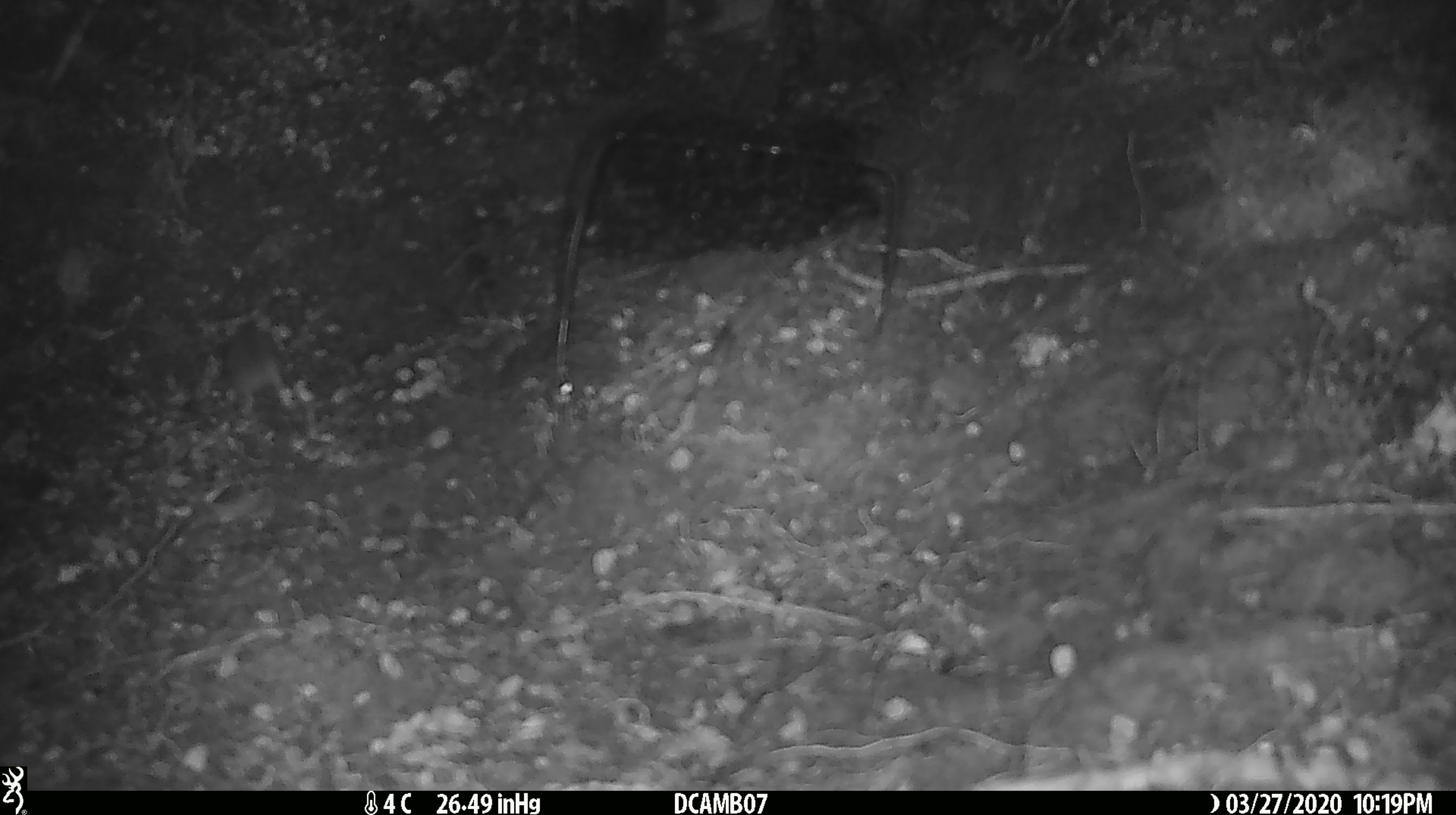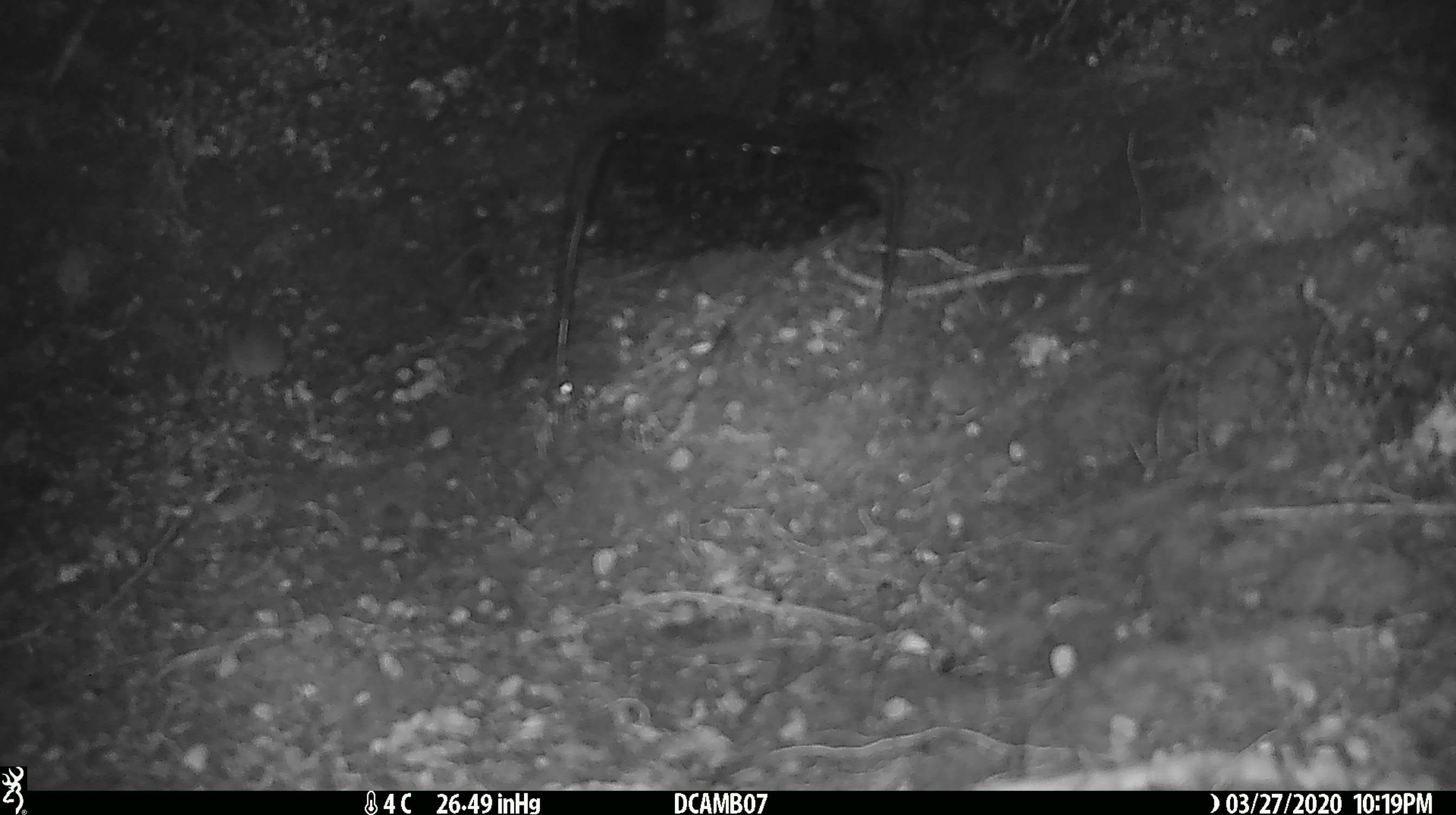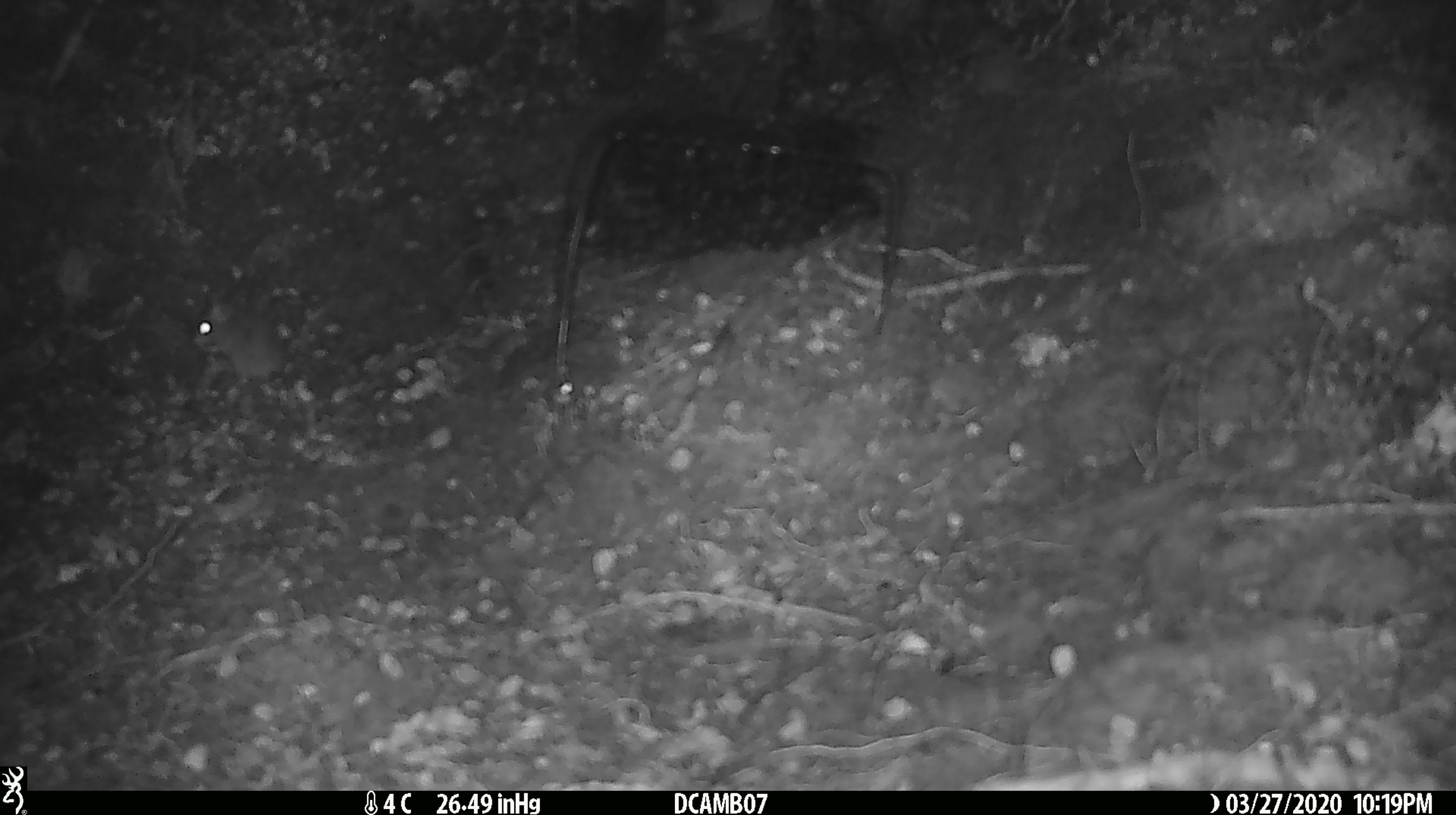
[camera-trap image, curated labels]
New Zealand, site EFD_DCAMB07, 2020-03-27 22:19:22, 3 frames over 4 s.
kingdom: Animalia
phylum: Chordata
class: Mammalia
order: Rodentia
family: Muridae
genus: Mus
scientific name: Mus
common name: mouse